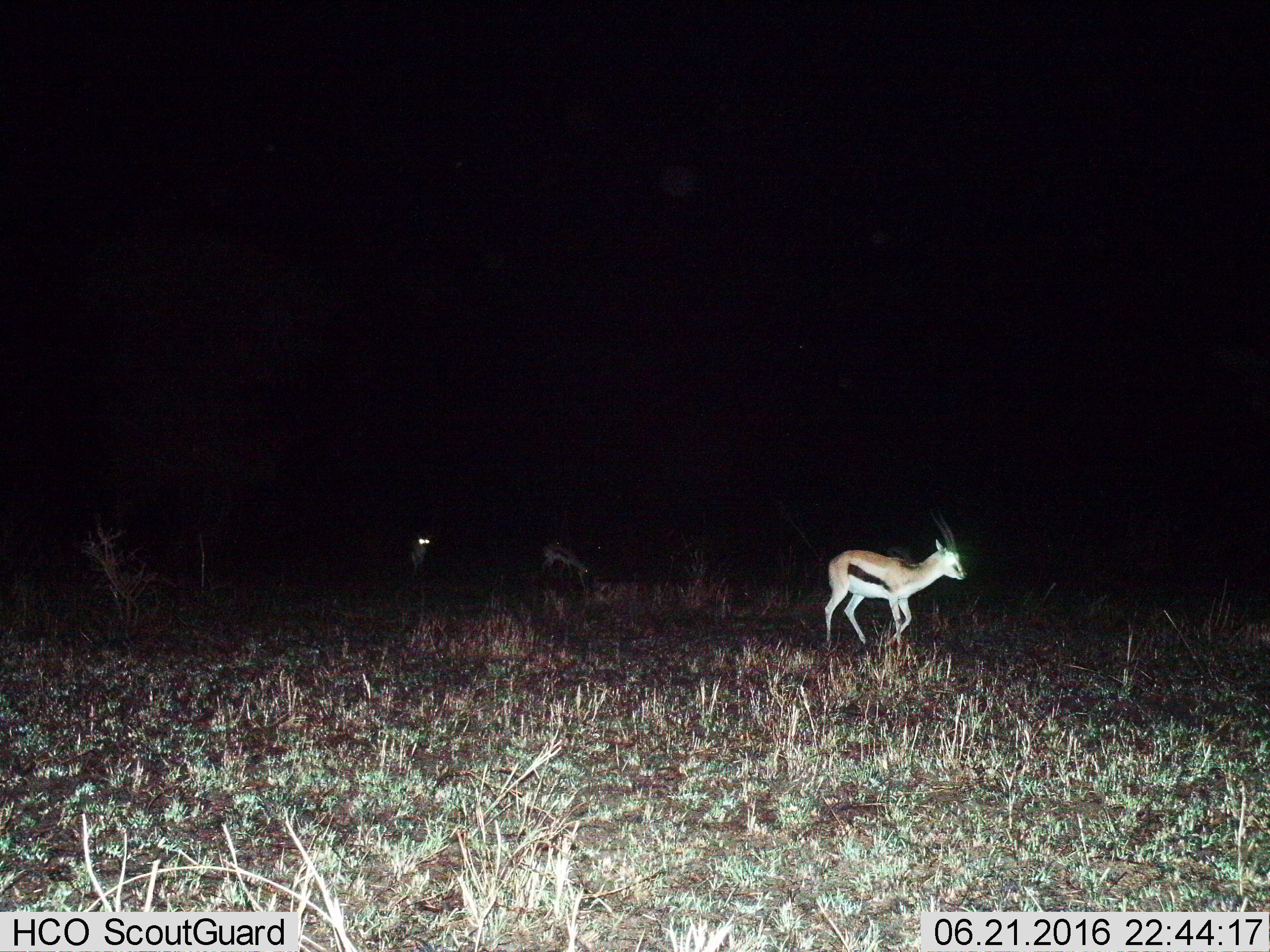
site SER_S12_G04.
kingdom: Animalia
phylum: Chordata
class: Mammalia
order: Artiodactyla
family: Bovidae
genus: Eudorcas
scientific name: Eudorcas thomsonii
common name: thomson's gazelle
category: gazellethomsons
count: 3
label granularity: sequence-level